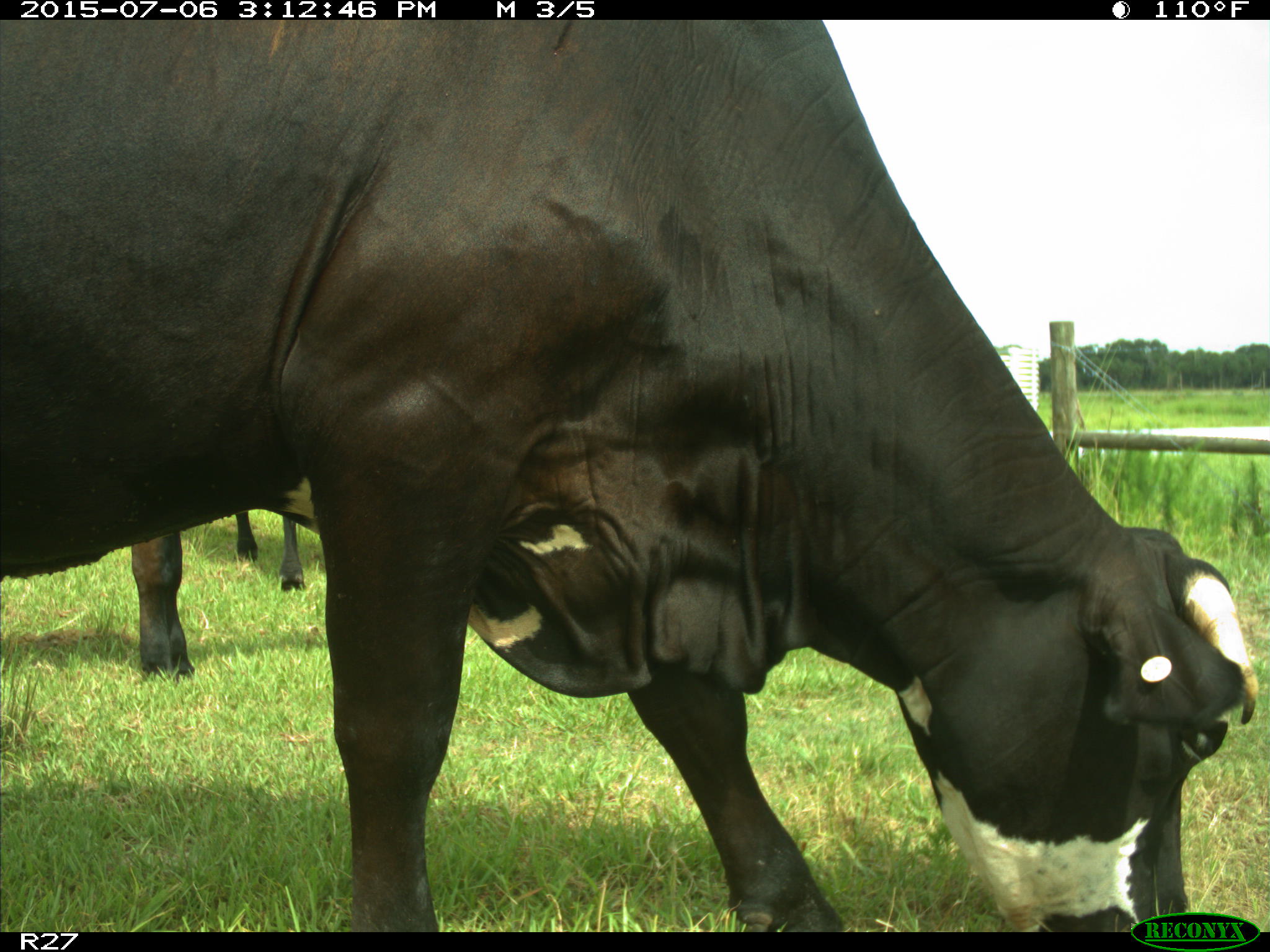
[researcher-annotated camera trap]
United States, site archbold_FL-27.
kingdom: Animalia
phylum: Chordata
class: Mammalia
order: Artiodactyla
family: Bovidae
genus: Bos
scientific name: Bos taurus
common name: domestic cow